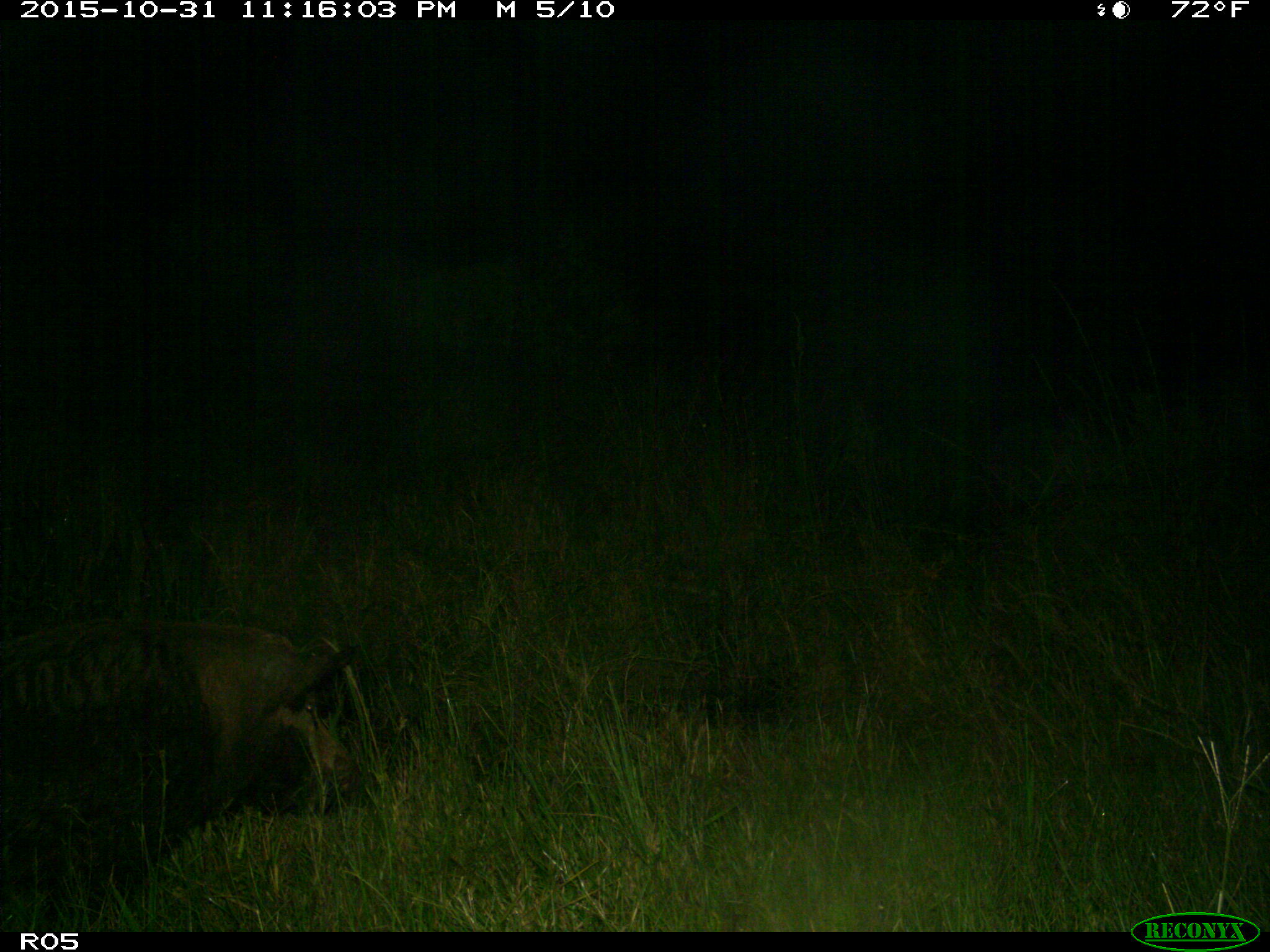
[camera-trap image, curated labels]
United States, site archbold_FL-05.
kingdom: Animalia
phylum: Chordata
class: Mammalia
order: Artiodactyla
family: Suidae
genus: Sus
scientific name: Sus scrofa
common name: wild boar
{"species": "Sus scrofa (wild boar)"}